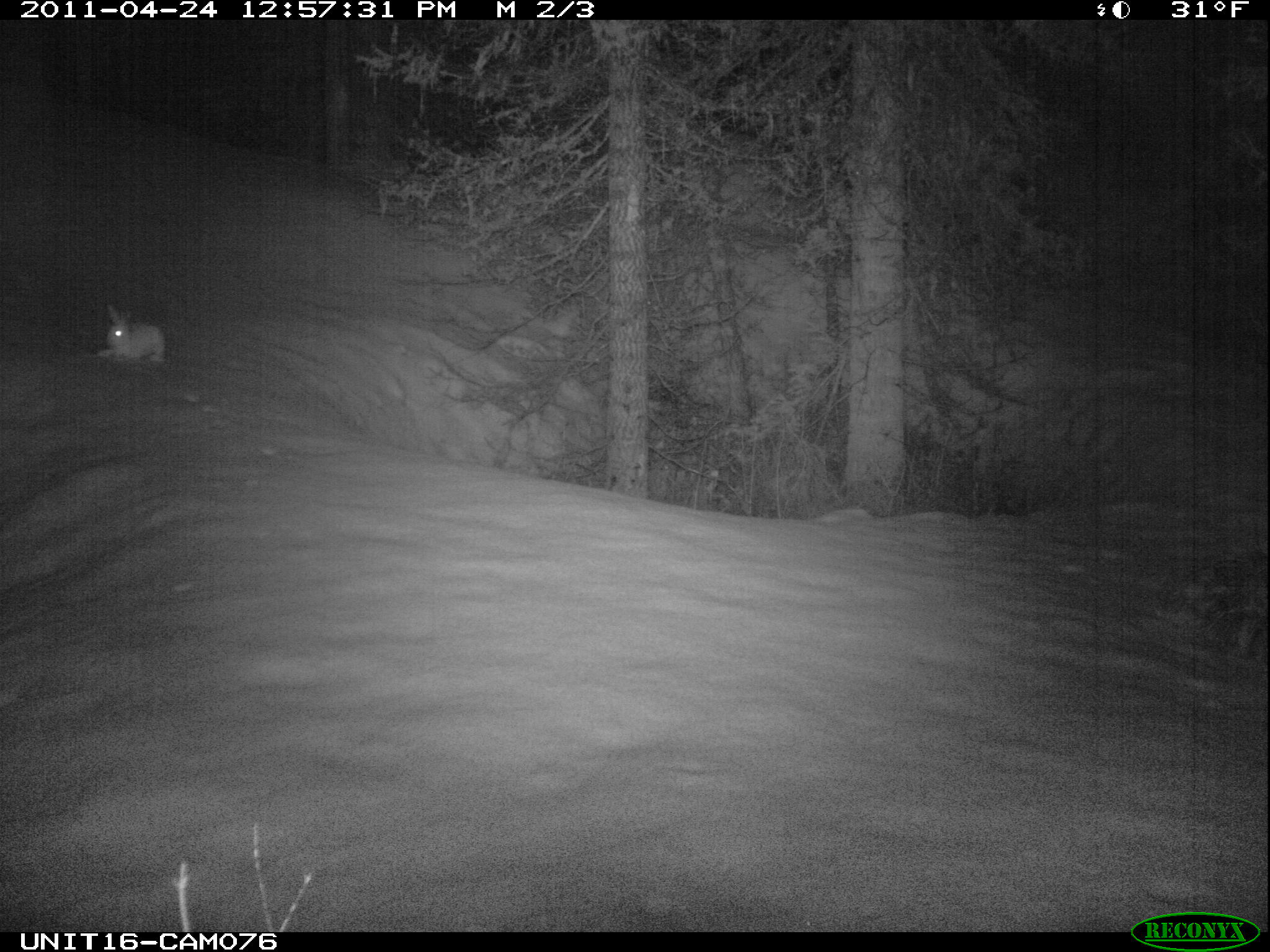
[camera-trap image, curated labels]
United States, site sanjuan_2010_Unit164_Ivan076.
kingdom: Animalia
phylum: Chordata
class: Mammalia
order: Lagomorpha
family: Leporidae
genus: Lepus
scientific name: Lepus americanus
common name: snowshoe hare